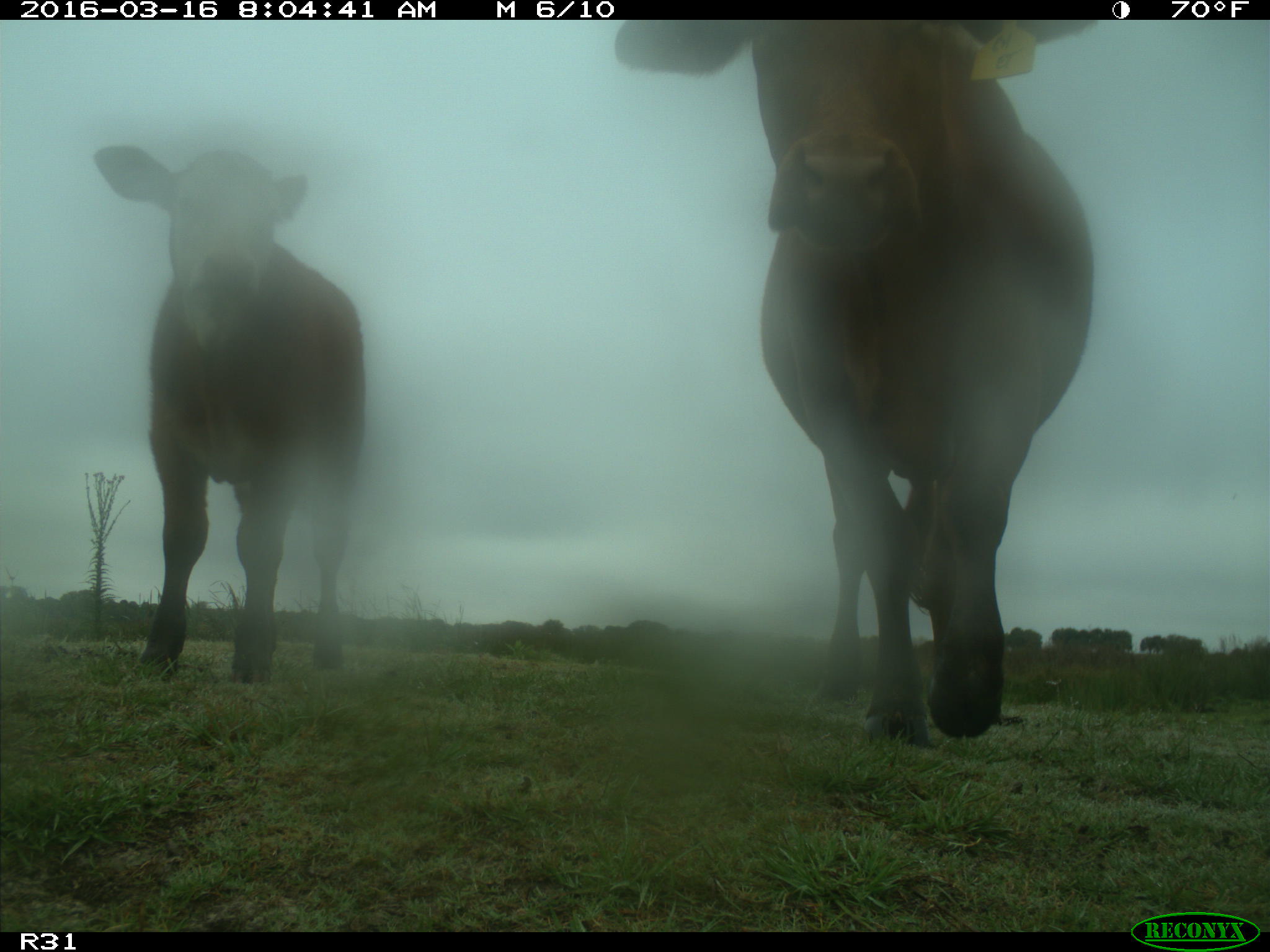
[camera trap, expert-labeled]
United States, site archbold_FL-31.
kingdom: Animalia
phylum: Chordata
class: Mammalia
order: Artiodactyla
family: Bovidae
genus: Bos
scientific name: Bos taurus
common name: domestic cow